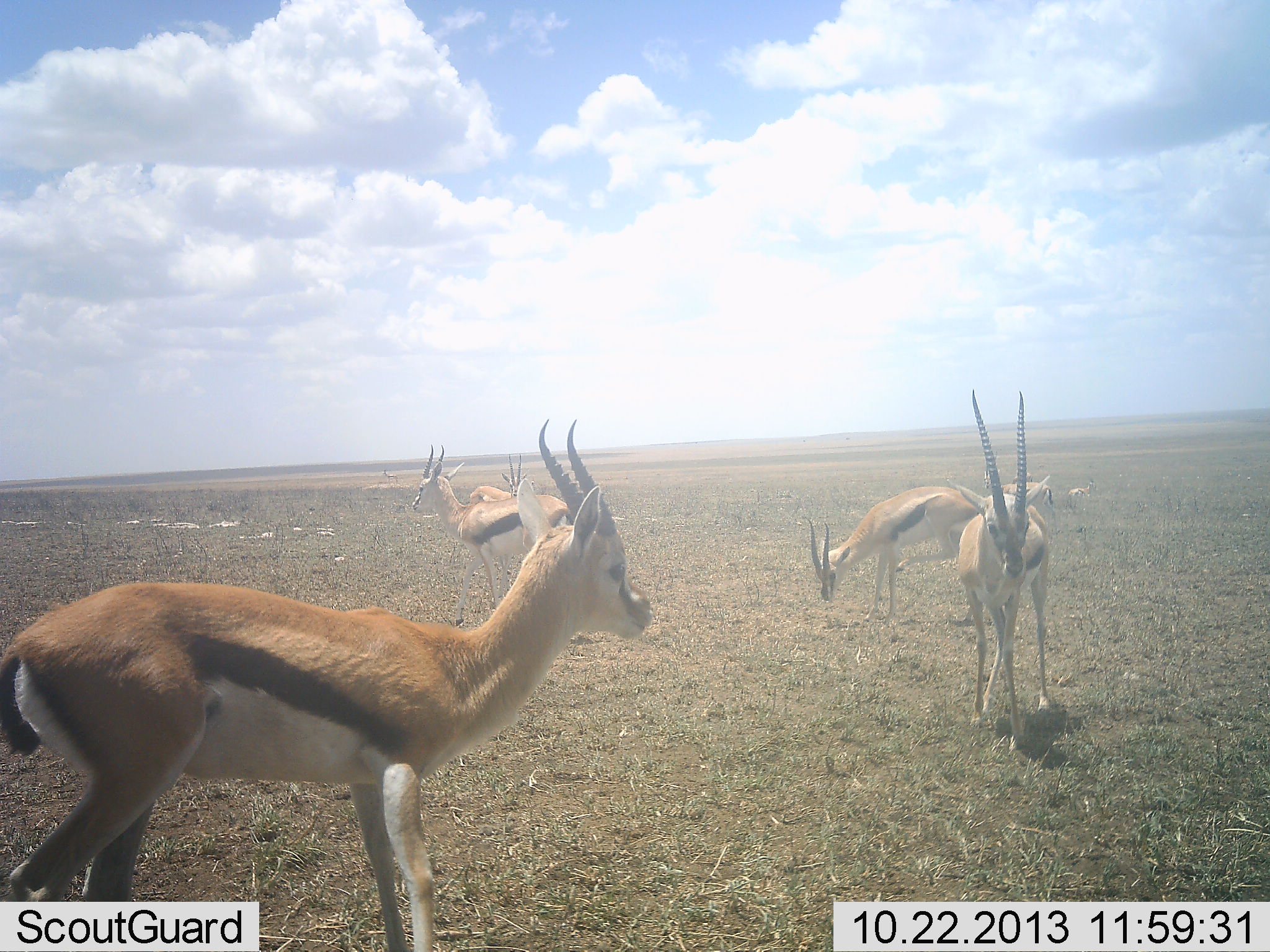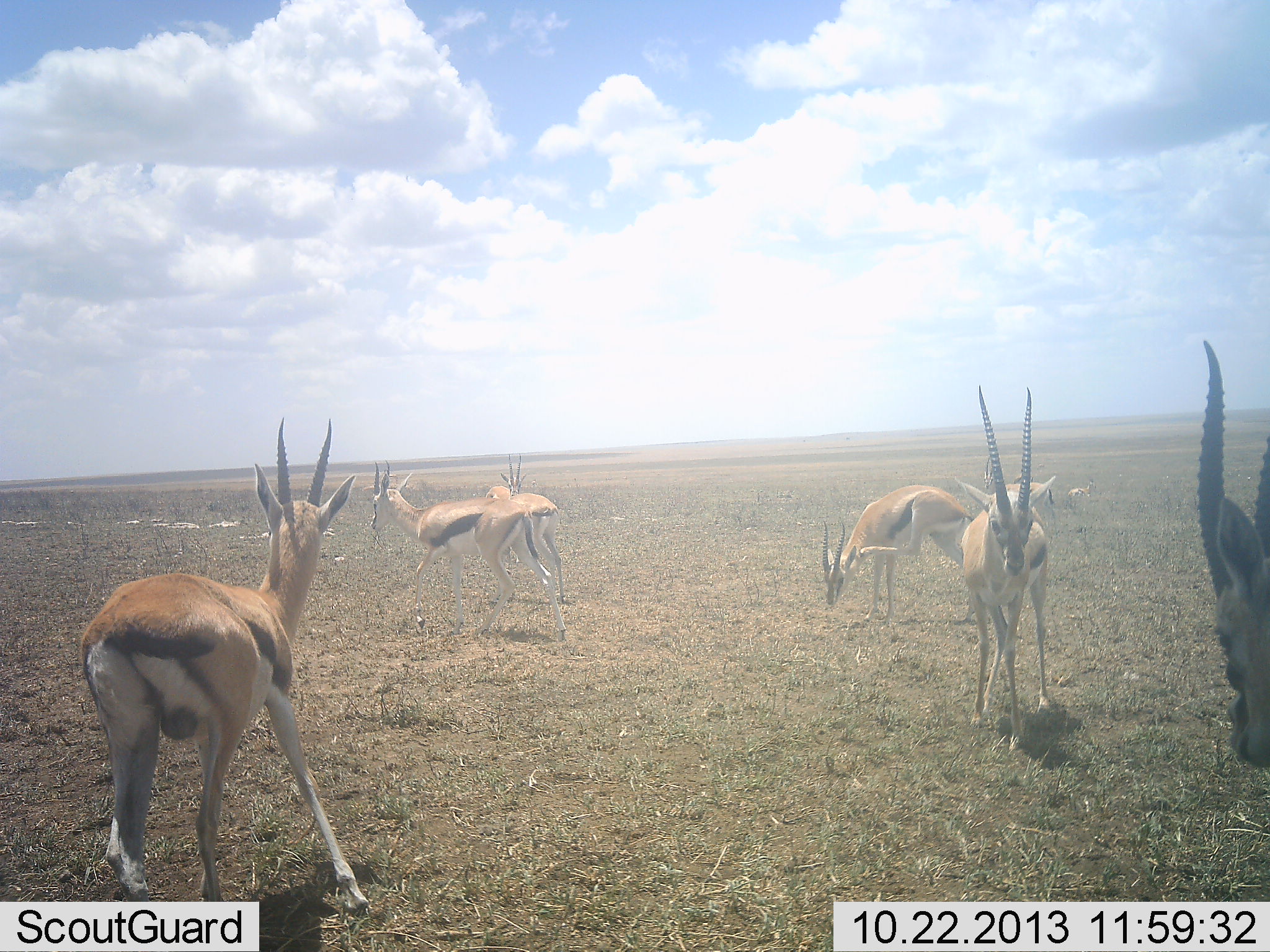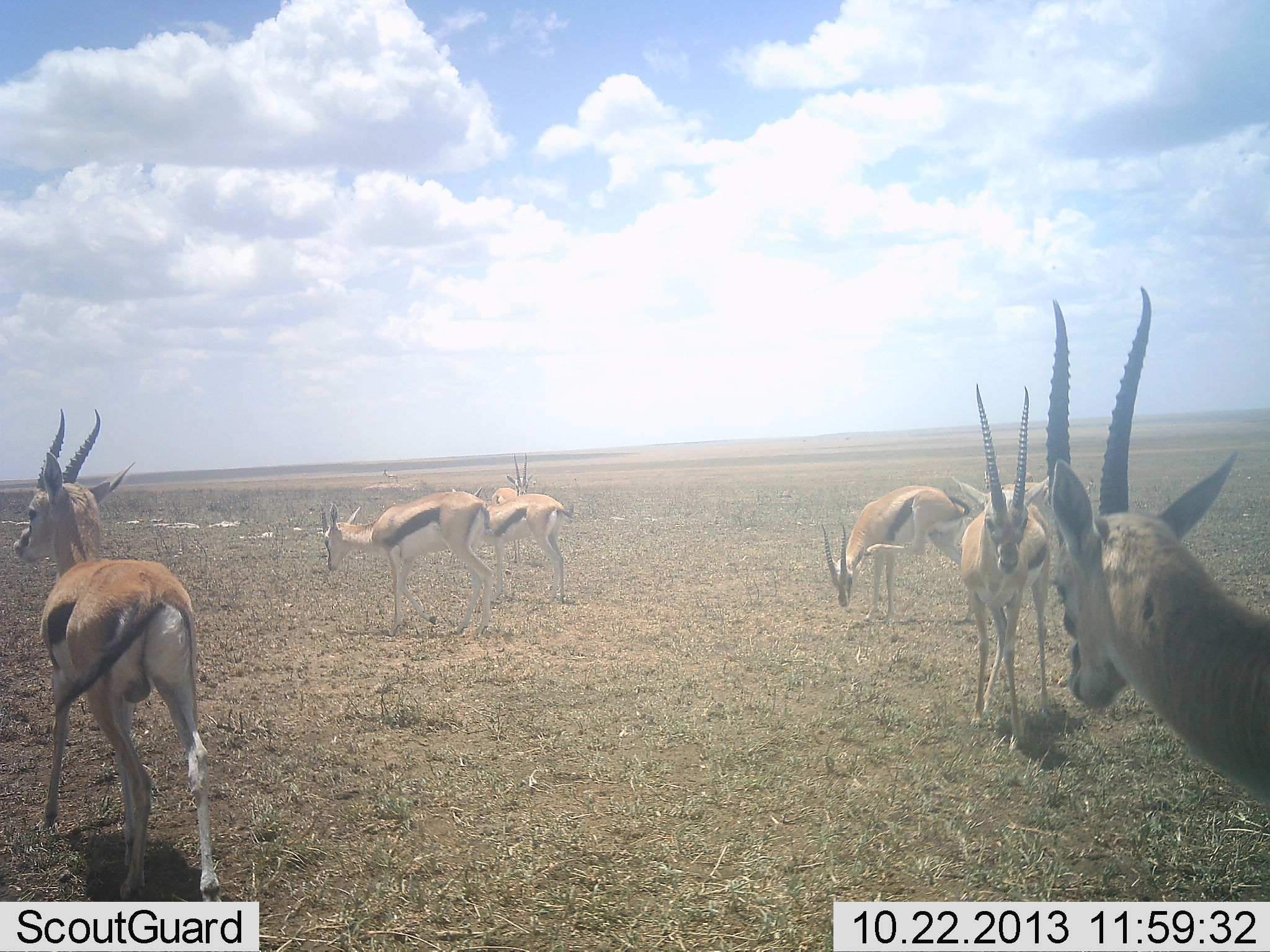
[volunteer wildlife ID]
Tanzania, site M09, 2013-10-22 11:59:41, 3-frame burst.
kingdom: Animalia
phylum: Chordata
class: Mammalia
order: Artiodactyla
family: Bovidae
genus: Eudorcas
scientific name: Eudorcas thomsonii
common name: thomson's gazelle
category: gazellethomsons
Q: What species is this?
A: Gazellethomsons (thomson's gazelle) (Eudorcas thomsonii).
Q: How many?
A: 7.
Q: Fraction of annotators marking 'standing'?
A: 62%.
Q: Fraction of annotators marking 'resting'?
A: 14%.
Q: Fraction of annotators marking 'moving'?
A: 76%.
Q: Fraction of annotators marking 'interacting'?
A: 3%.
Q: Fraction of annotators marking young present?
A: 0%.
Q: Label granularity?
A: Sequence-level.